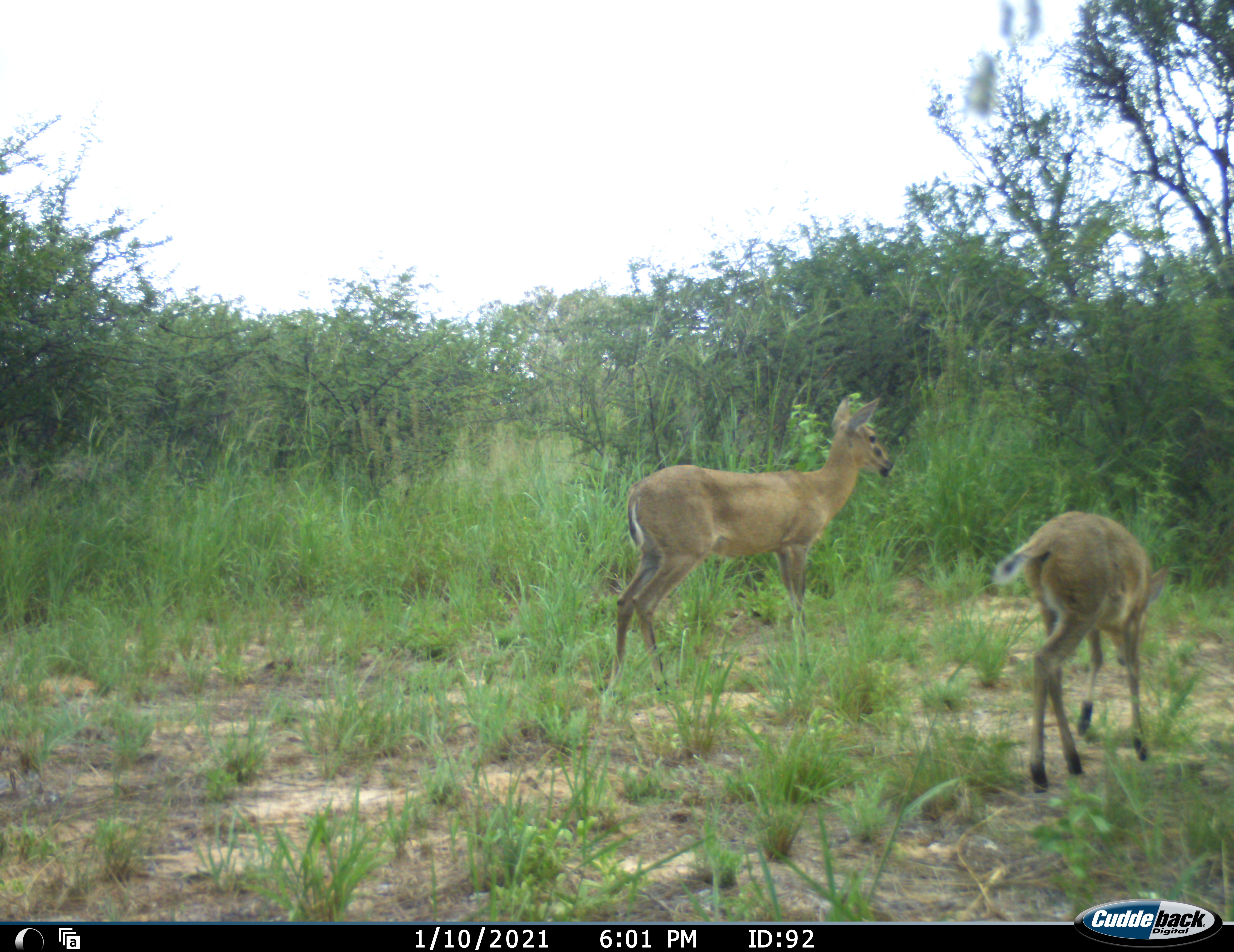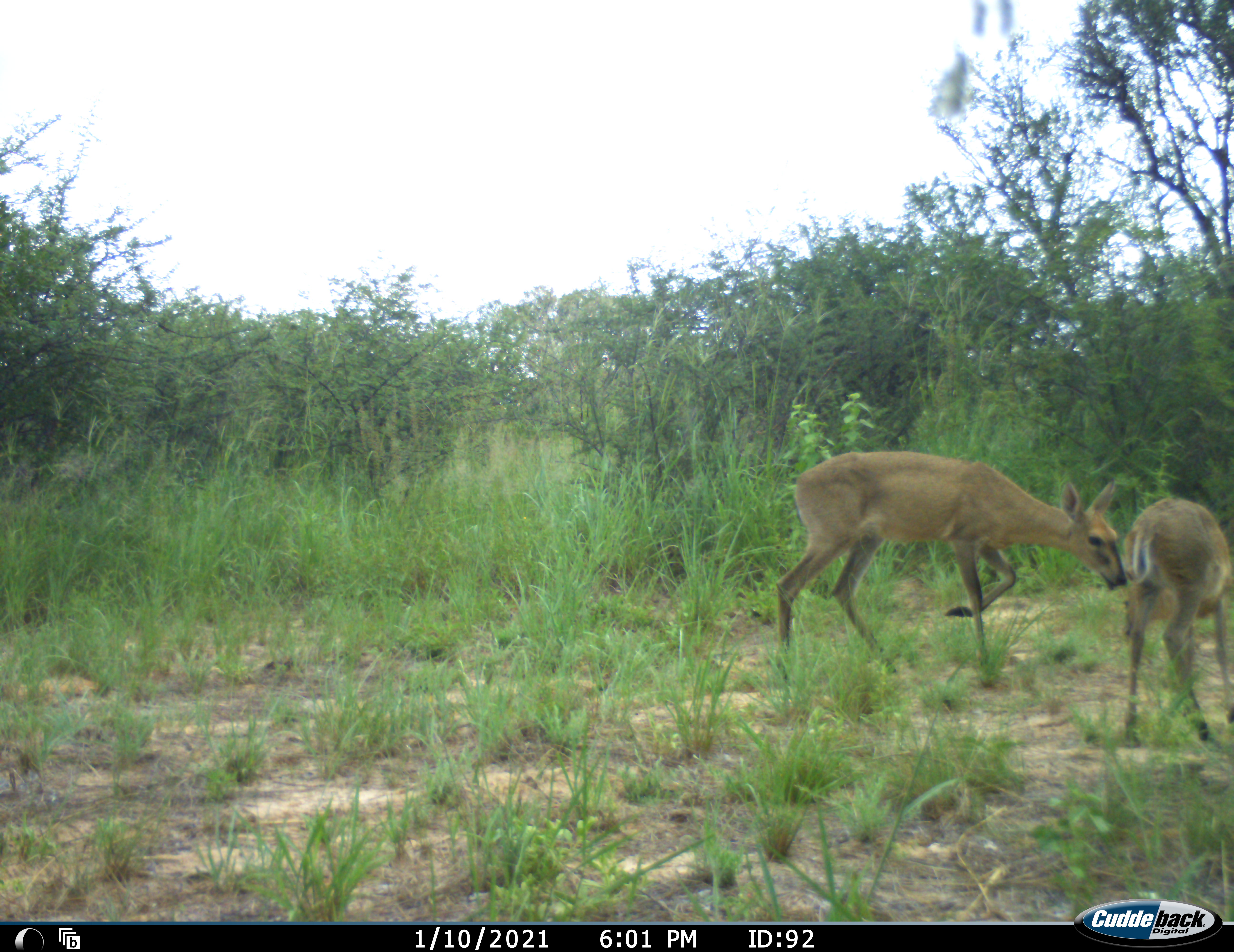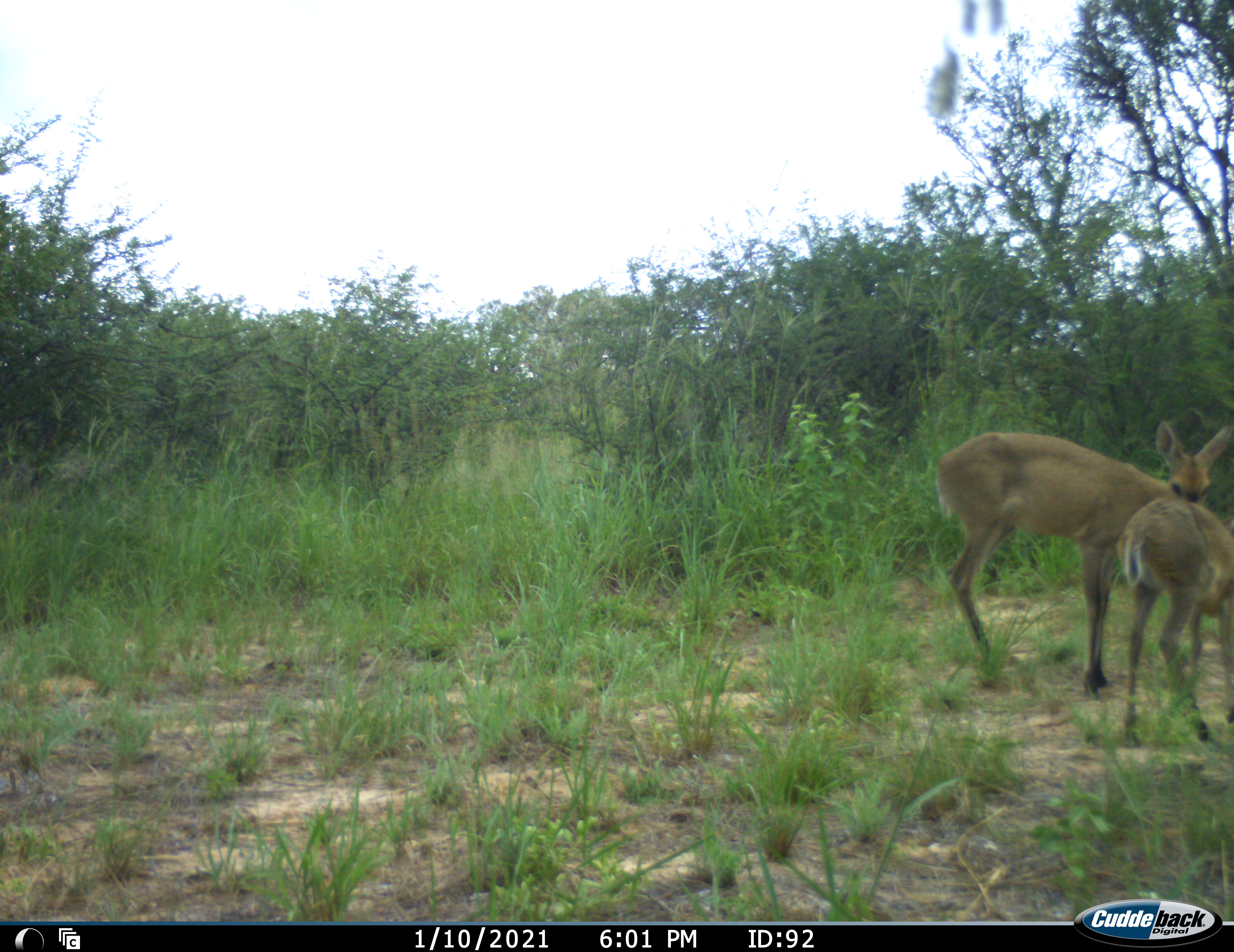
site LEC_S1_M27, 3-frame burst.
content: unidentified animal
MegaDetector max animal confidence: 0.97